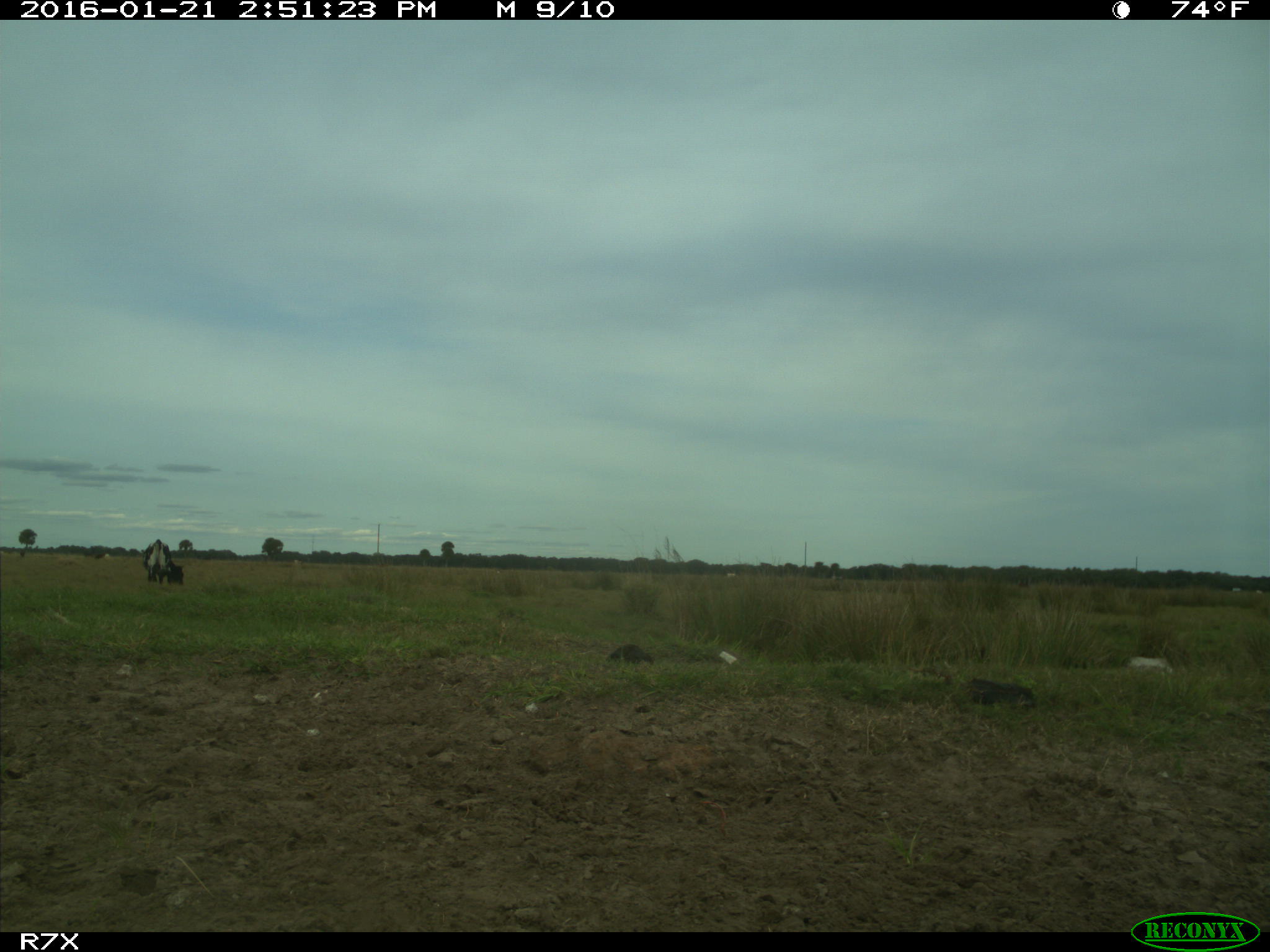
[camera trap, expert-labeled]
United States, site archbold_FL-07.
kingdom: Animalia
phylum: Chordata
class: Mammalia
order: Artiodactyla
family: Bovidae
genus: Bos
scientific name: Bos taurus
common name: domestic cow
Bos taurus (domestic cow).